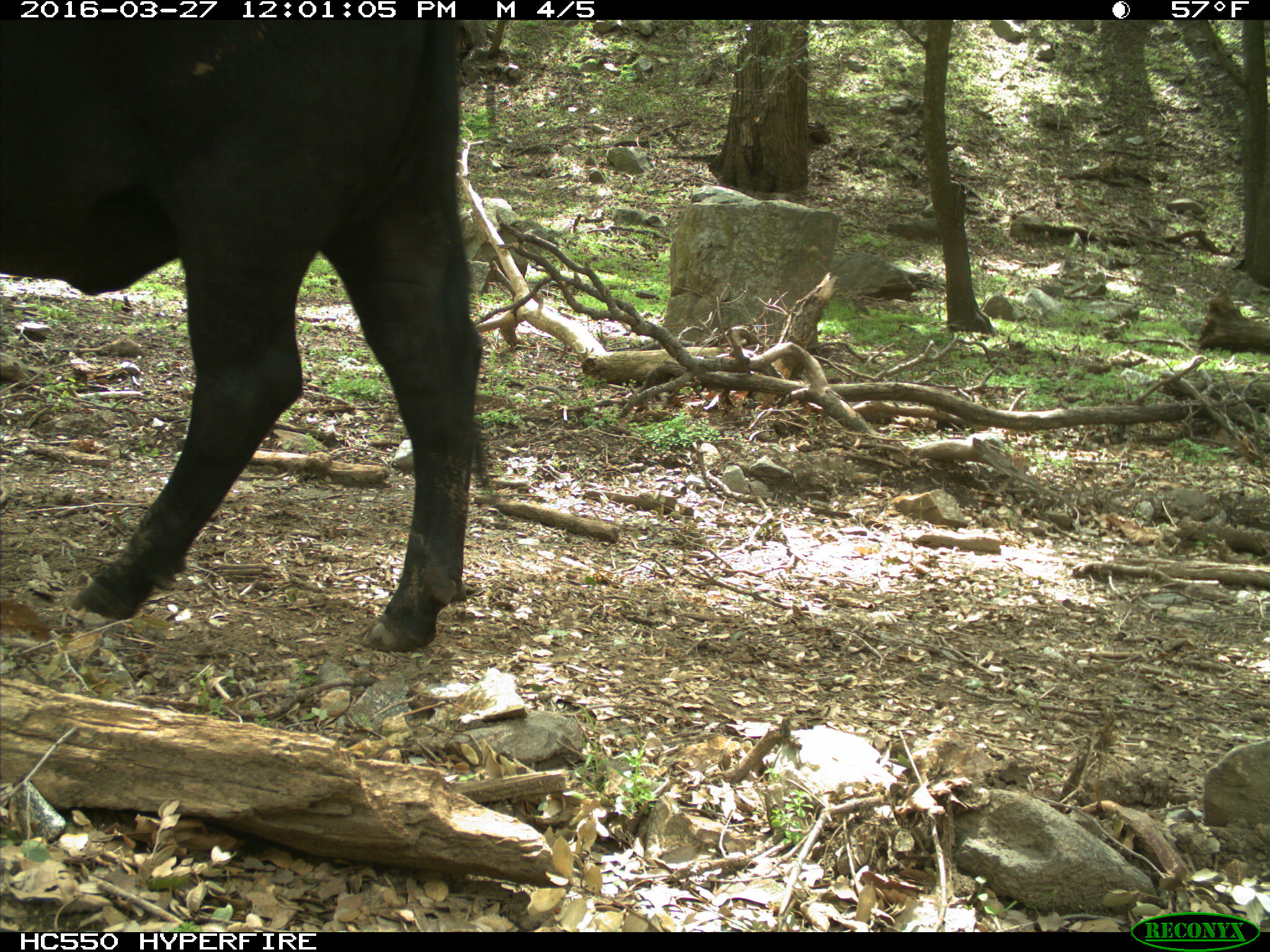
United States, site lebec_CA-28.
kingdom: Animalia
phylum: Chordata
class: Mammalia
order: Artiodactyla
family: Bovidae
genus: Bos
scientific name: Bos taurus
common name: domestic cow